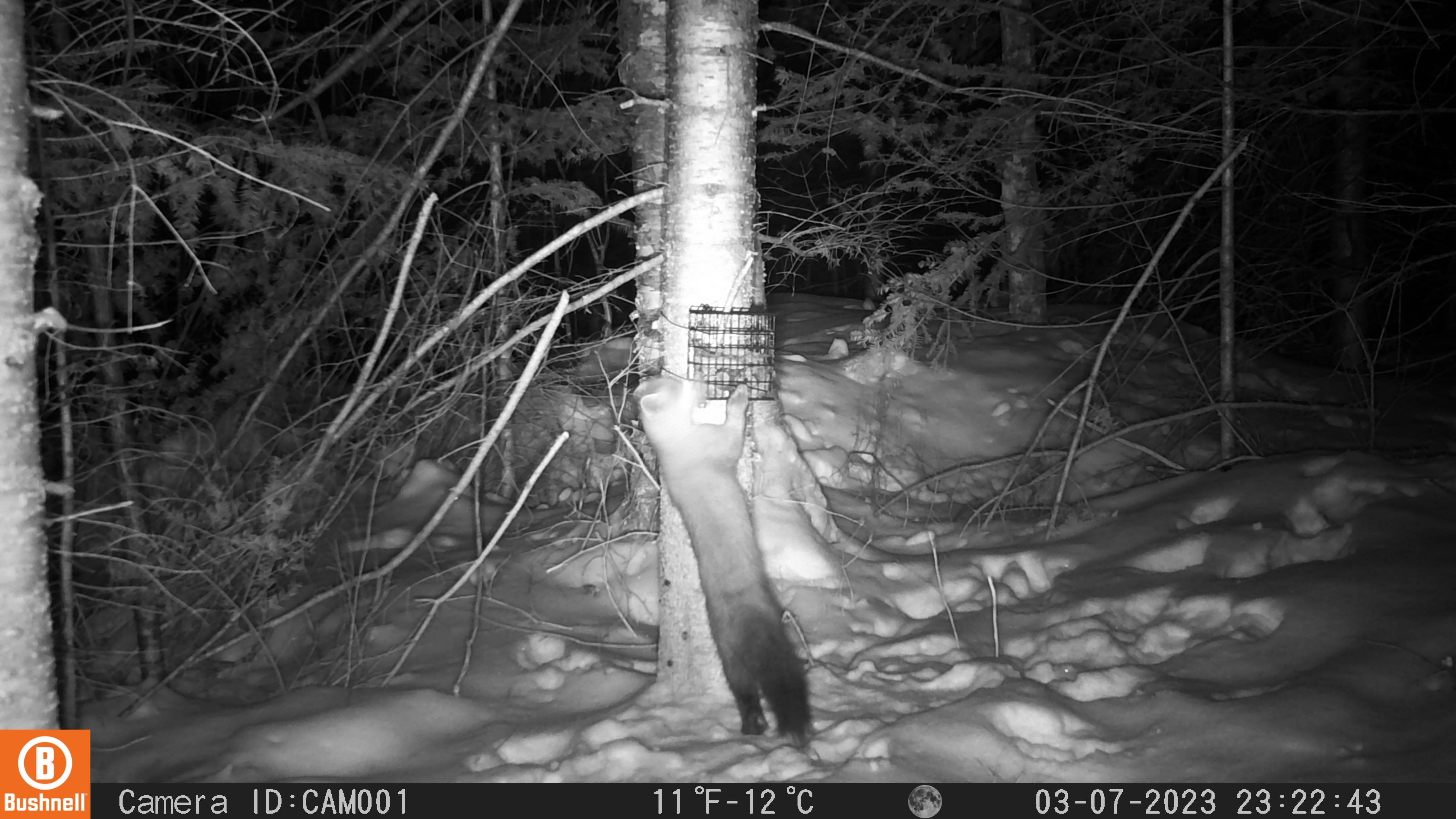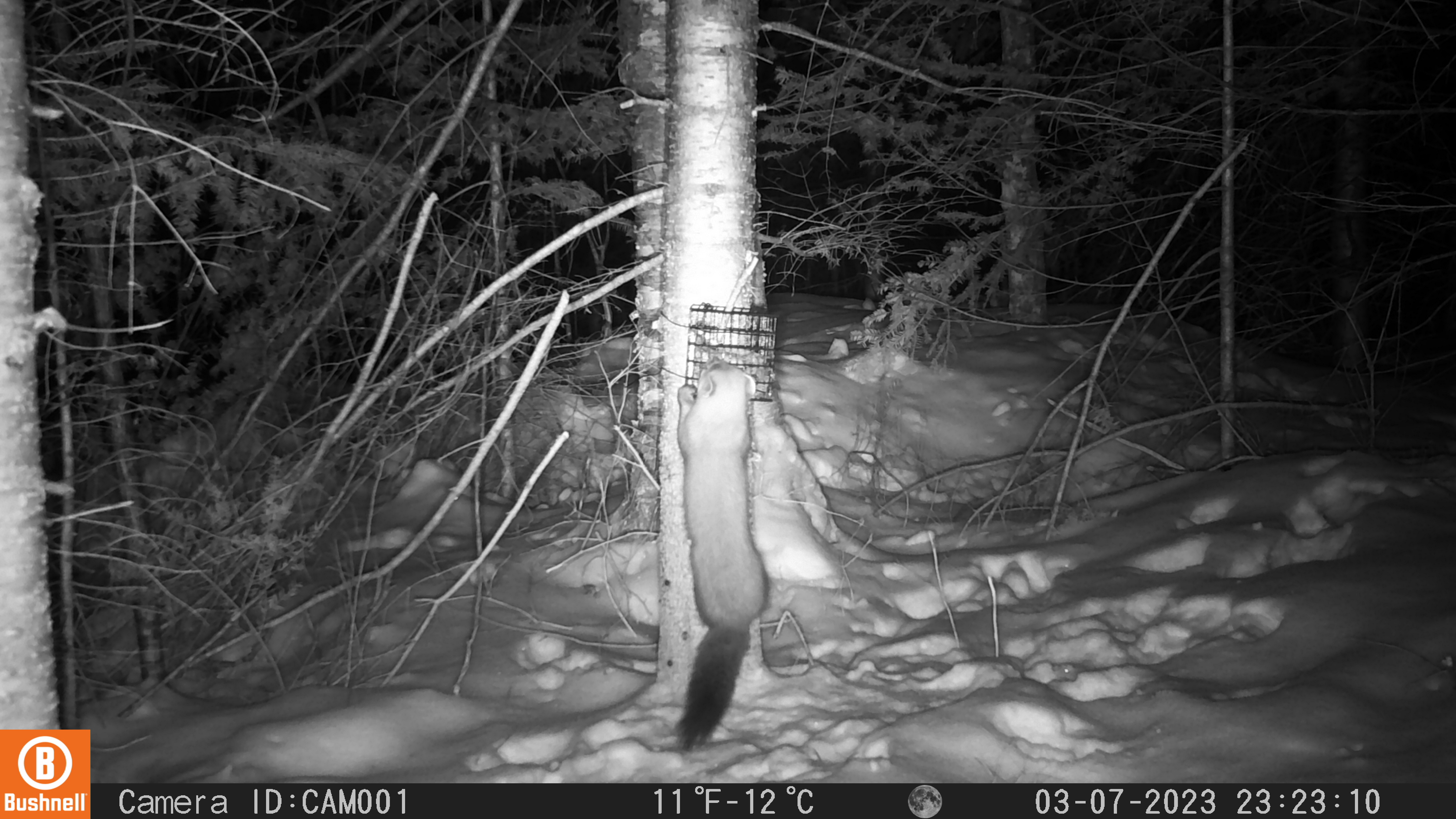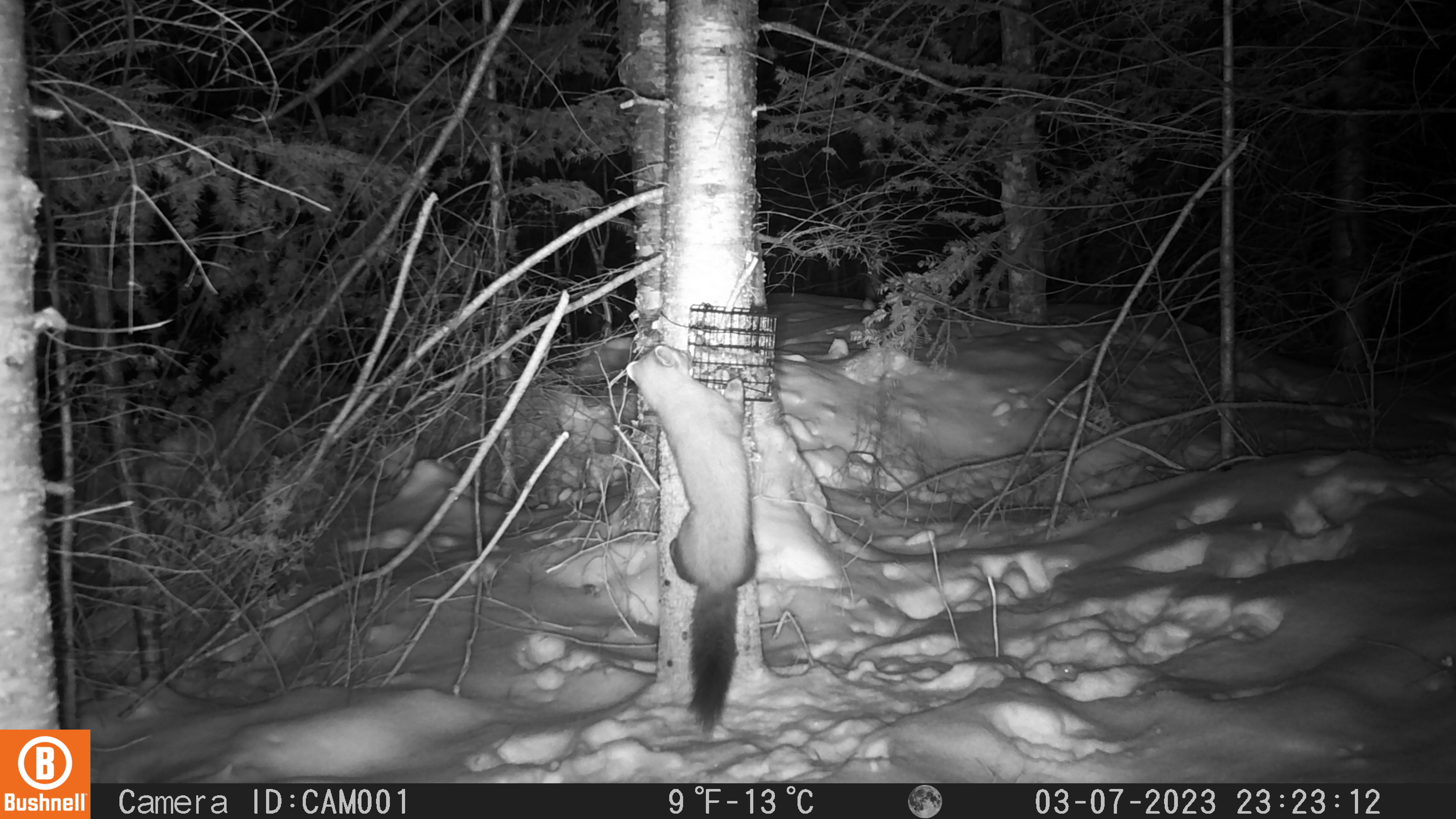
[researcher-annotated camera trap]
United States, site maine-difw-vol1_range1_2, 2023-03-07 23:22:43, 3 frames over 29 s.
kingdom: Animalia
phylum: Chordata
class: Mammalia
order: Carnivora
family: Mustelidae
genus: Martes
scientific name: Martes americana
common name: american marten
American marten (Martes americana).